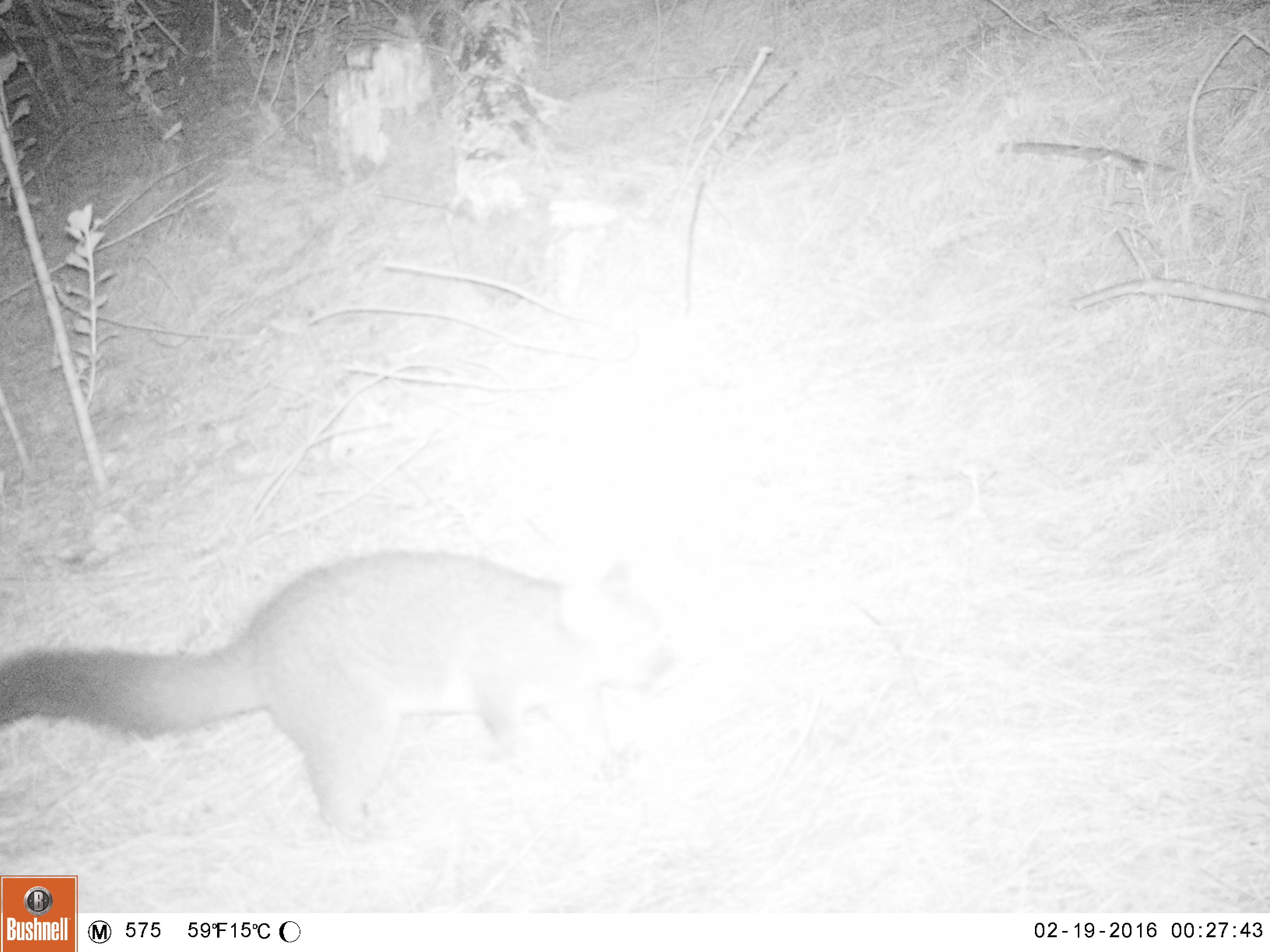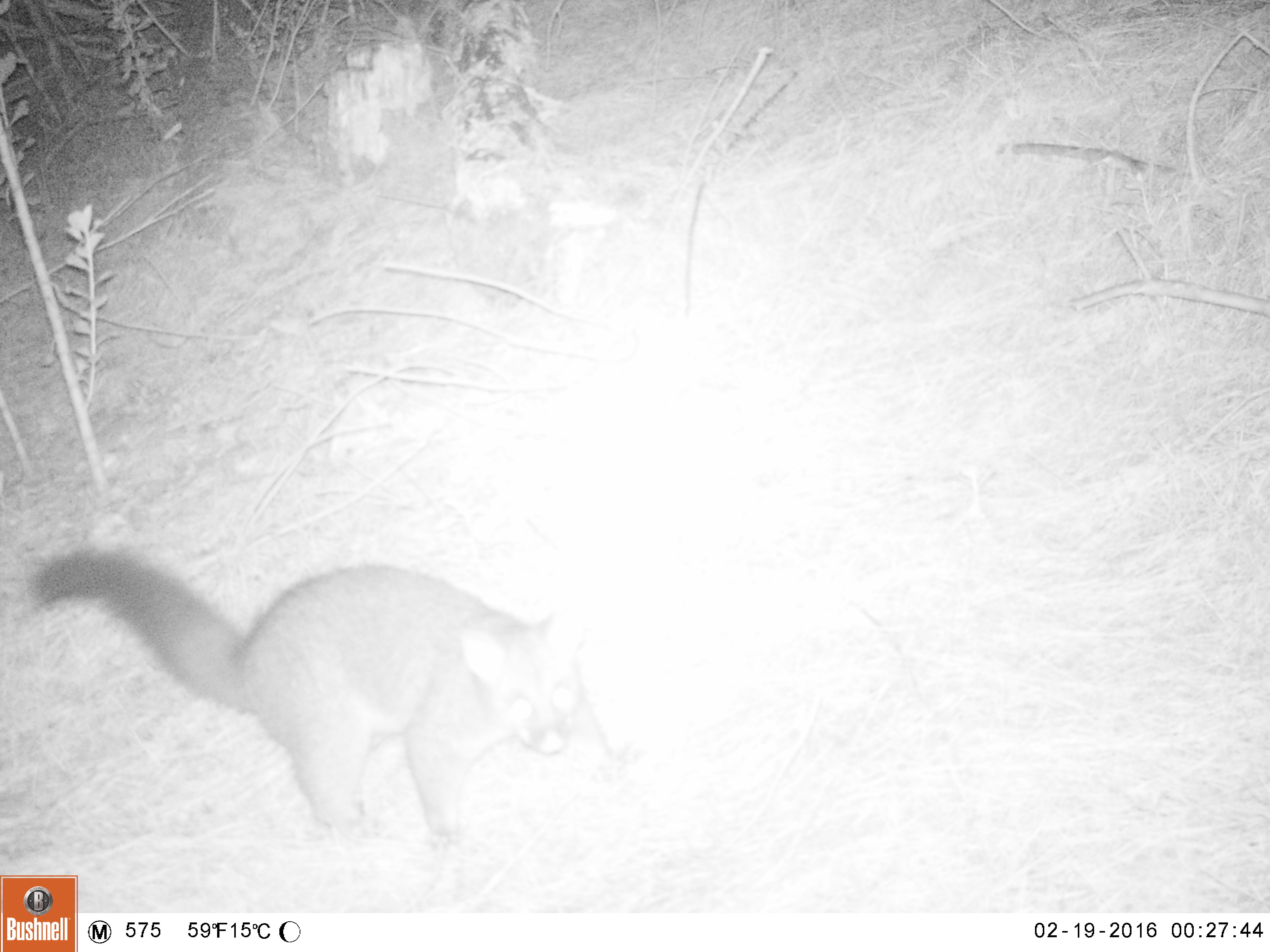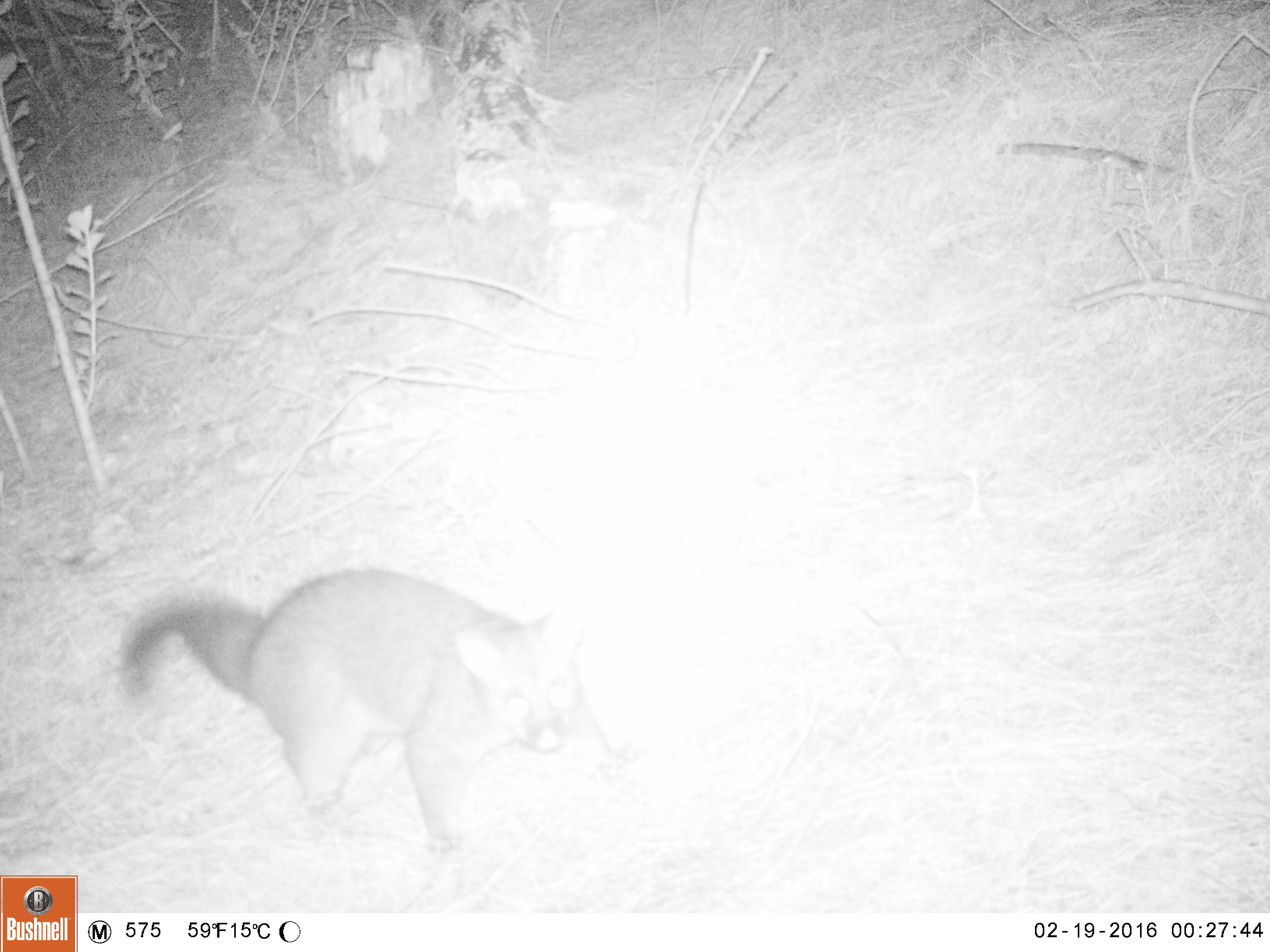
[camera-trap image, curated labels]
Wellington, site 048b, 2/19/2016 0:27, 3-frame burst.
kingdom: Animalia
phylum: Chordata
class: Mammalia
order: Didelphimorphia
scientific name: Didelphimorphia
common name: possum